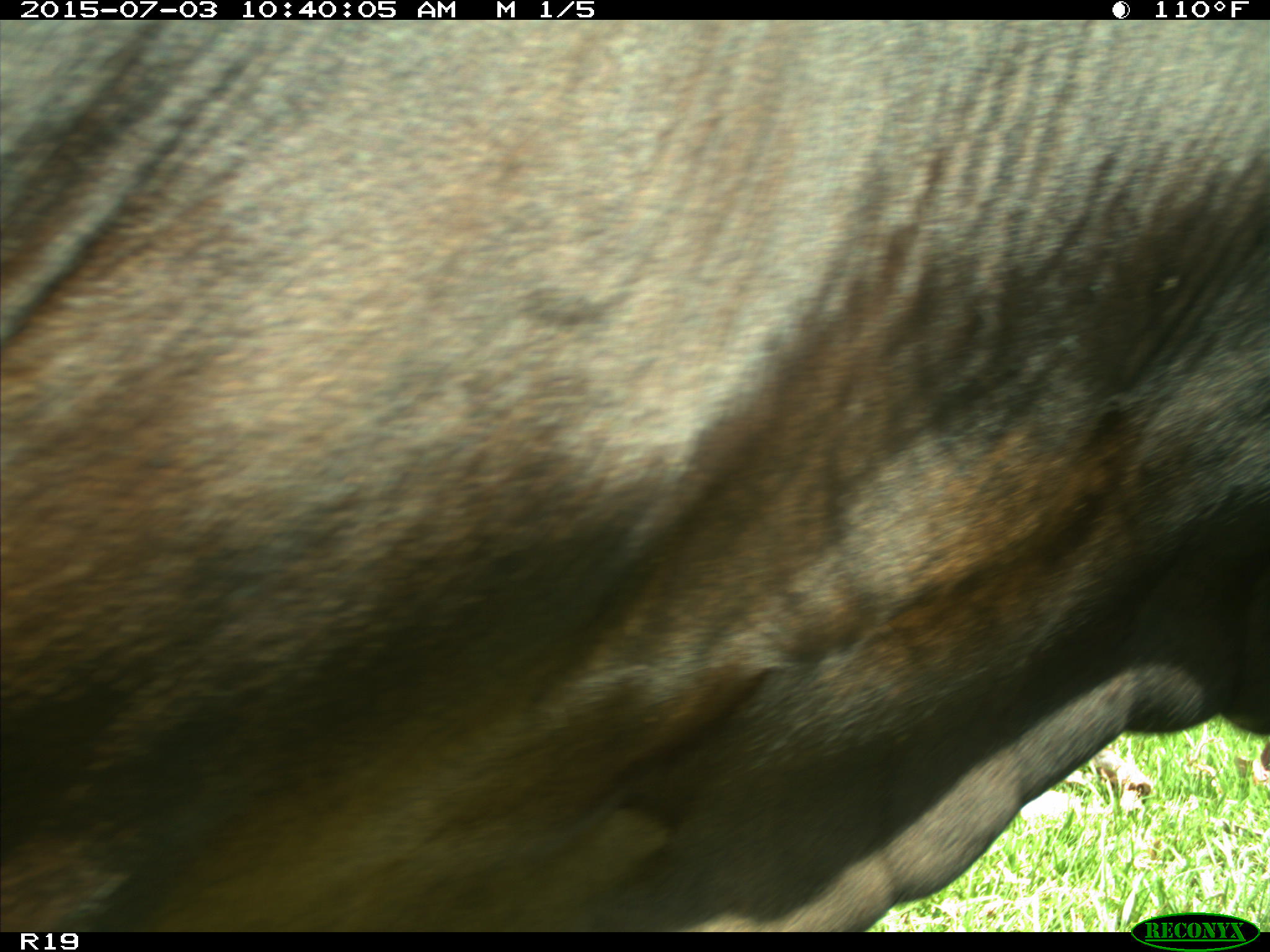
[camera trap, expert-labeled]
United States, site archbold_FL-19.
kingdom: Animalia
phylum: Chordata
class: Mammalia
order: Artiodactyla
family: Bovidae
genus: Bos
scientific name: Bos taurus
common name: domestic cow